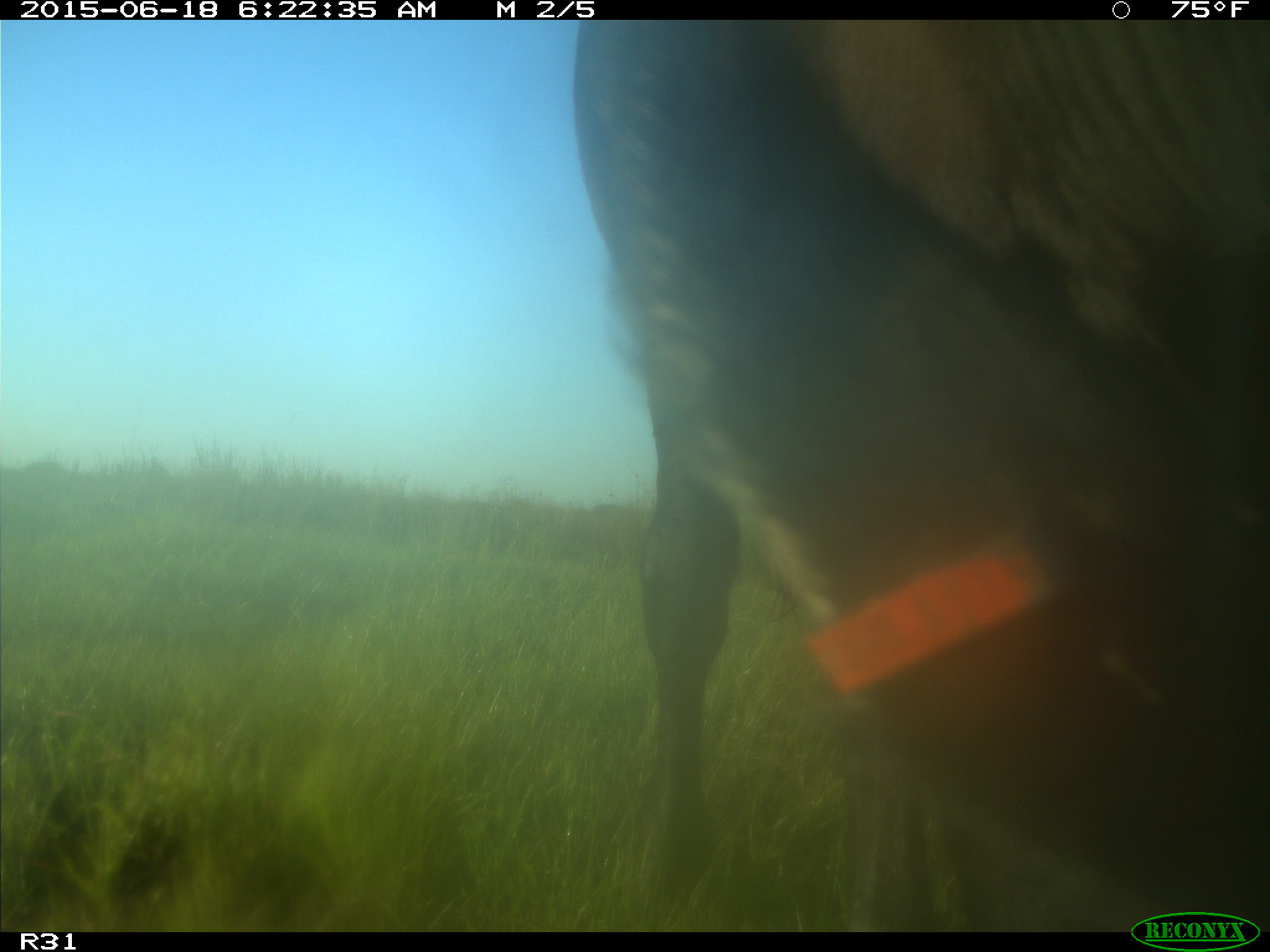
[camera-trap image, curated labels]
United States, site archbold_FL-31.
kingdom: Animalia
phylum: Chordata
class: Mammalia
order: Artiodactyla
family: Bovidae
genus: Bos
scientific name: Bos taurus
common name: domestic cow